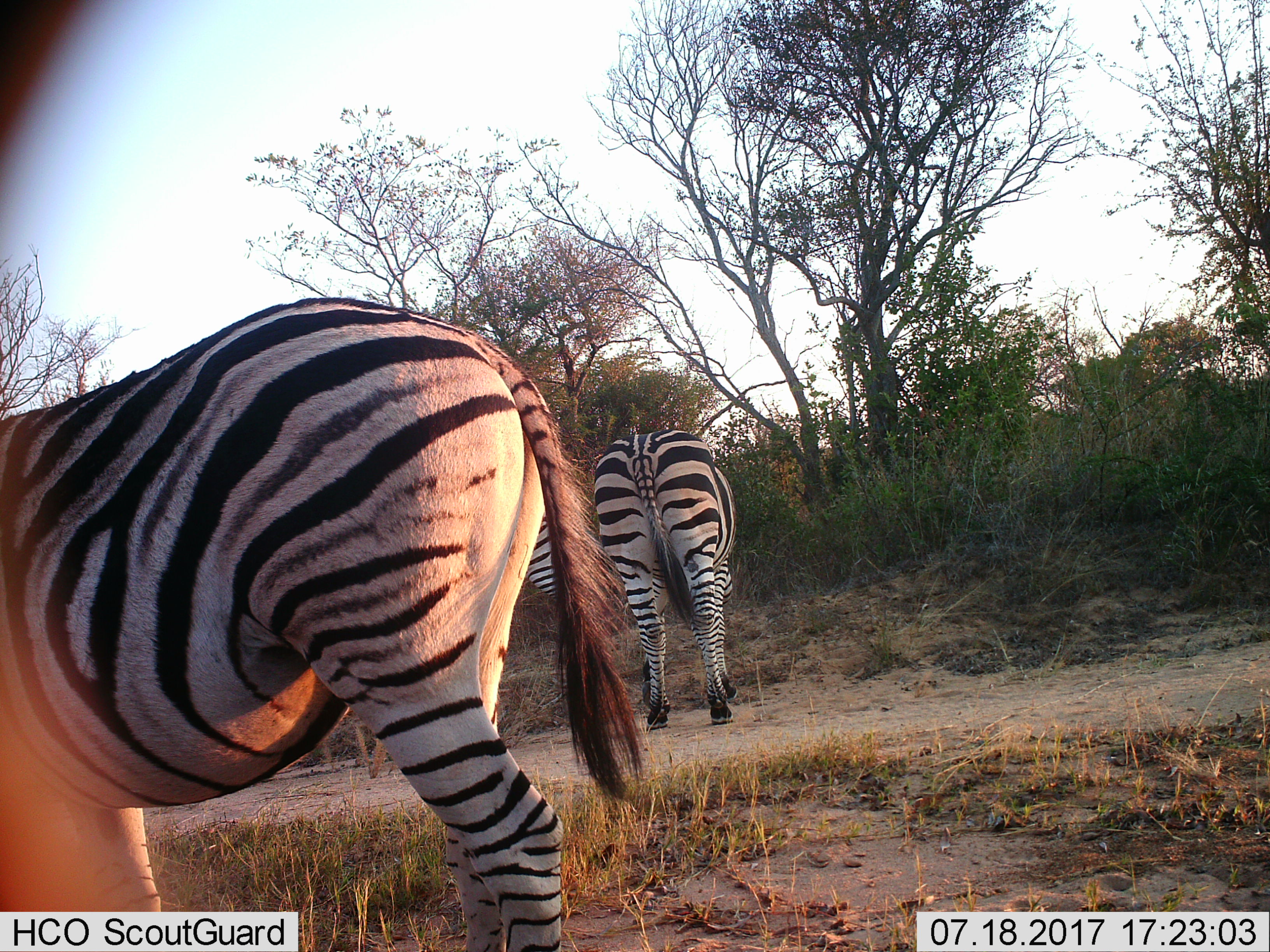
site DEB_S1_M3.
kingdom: Animalia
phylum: Chordata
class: Mammalia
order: Perissodactyla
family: Equidae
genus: Equus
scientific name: Equus quagga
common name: plains zebra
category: zebraplains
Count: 3.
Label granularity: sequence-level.